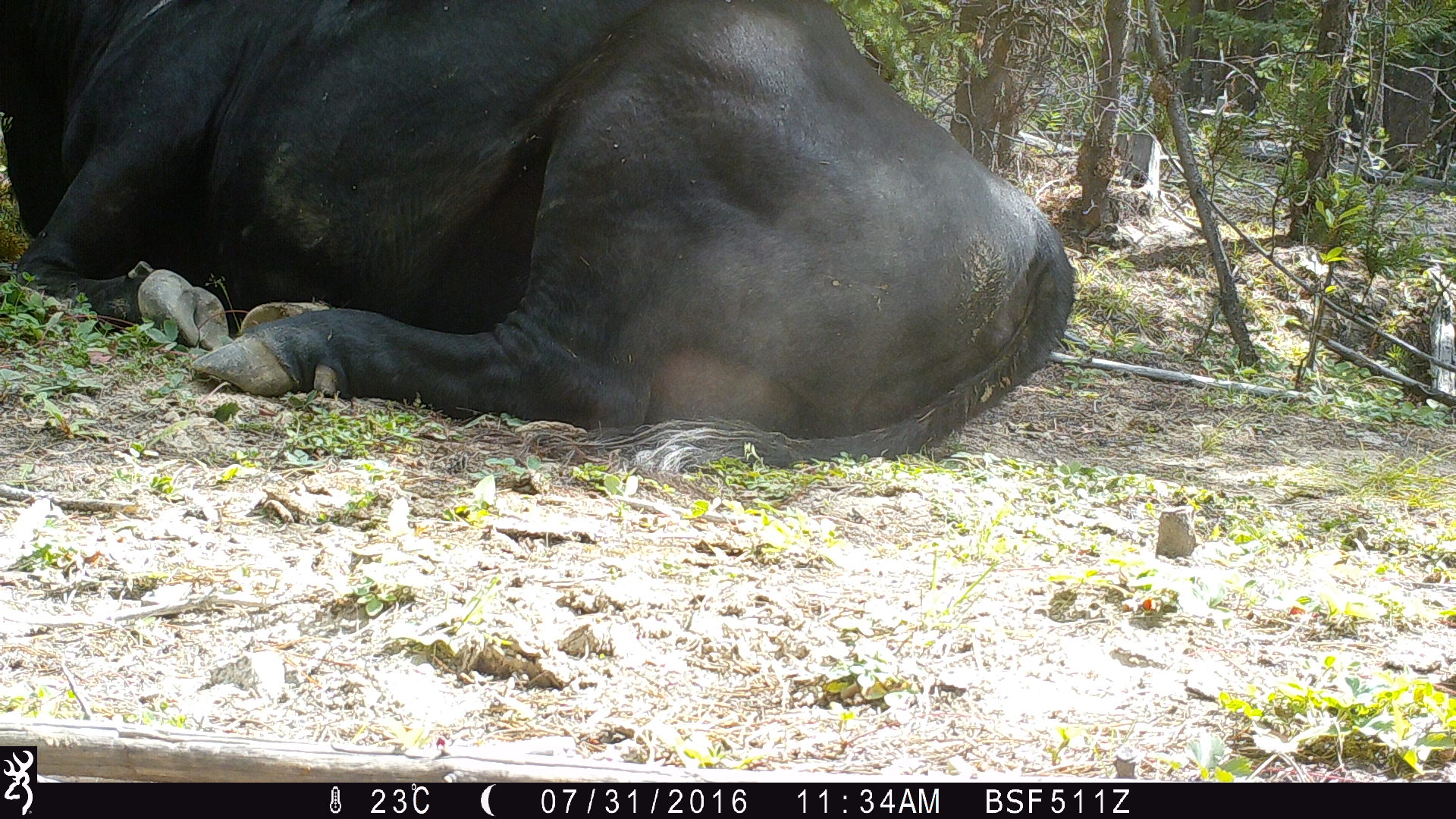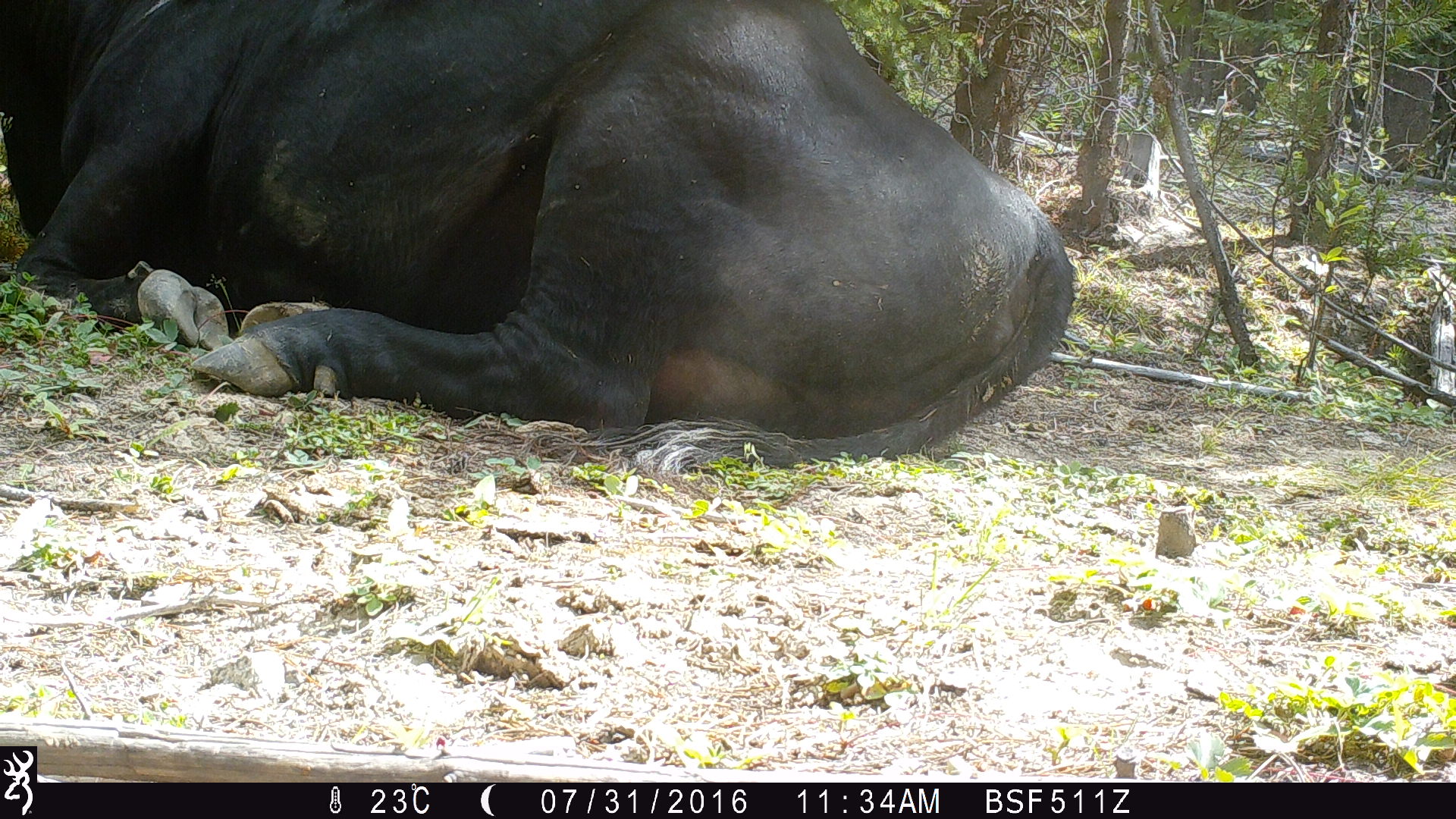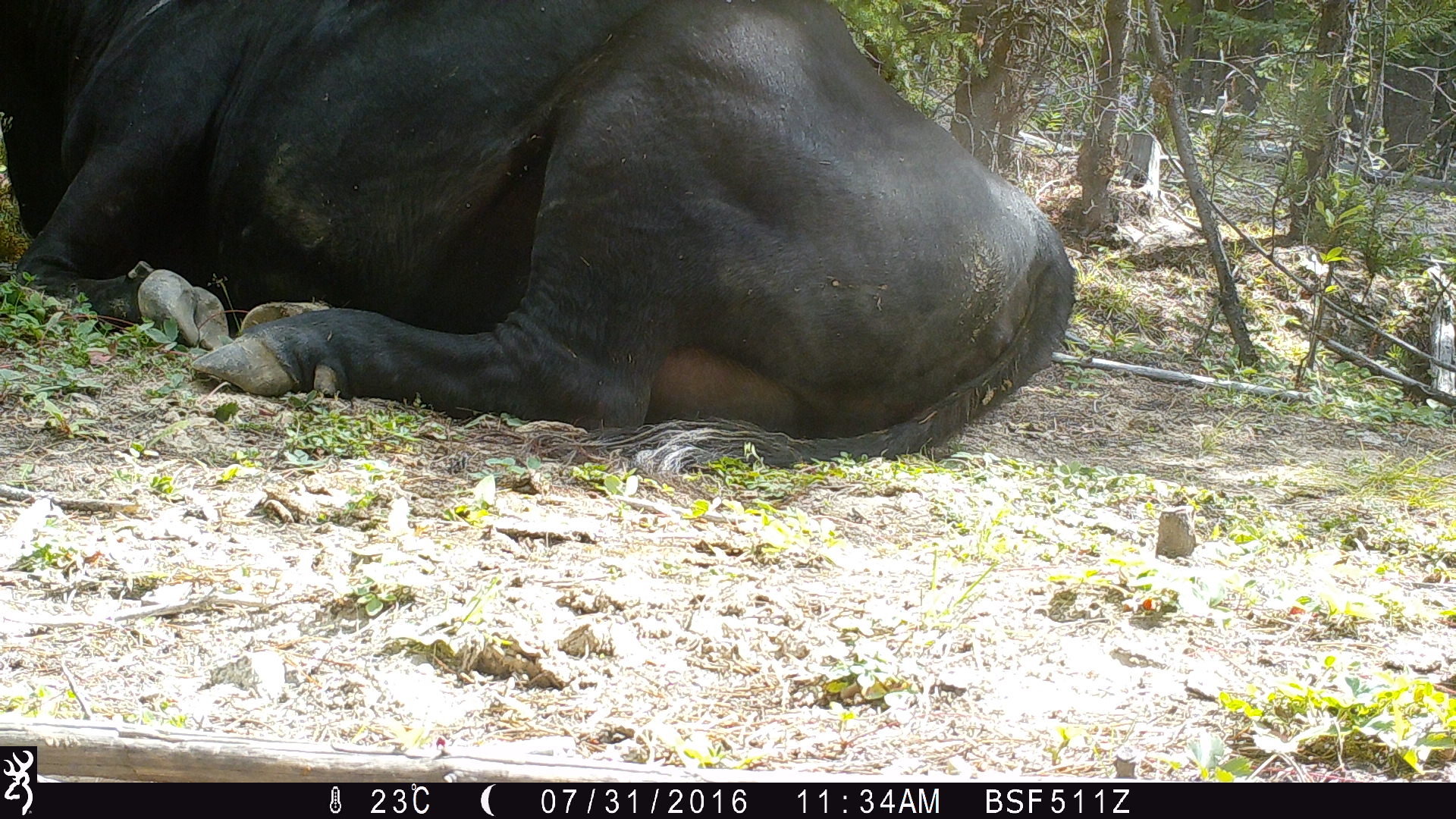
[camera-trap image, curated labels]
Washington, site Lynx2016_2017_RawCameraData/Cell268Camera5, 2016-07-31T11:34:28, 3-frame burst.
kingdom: Animalia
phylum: Chordata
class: Mammalia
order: Artiodactyla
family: Bovidae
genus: Bos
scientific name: Bos taurus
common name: domestic cattle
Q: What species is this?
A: Domestic cattle (Bos taurus).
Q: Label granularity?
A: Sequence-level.